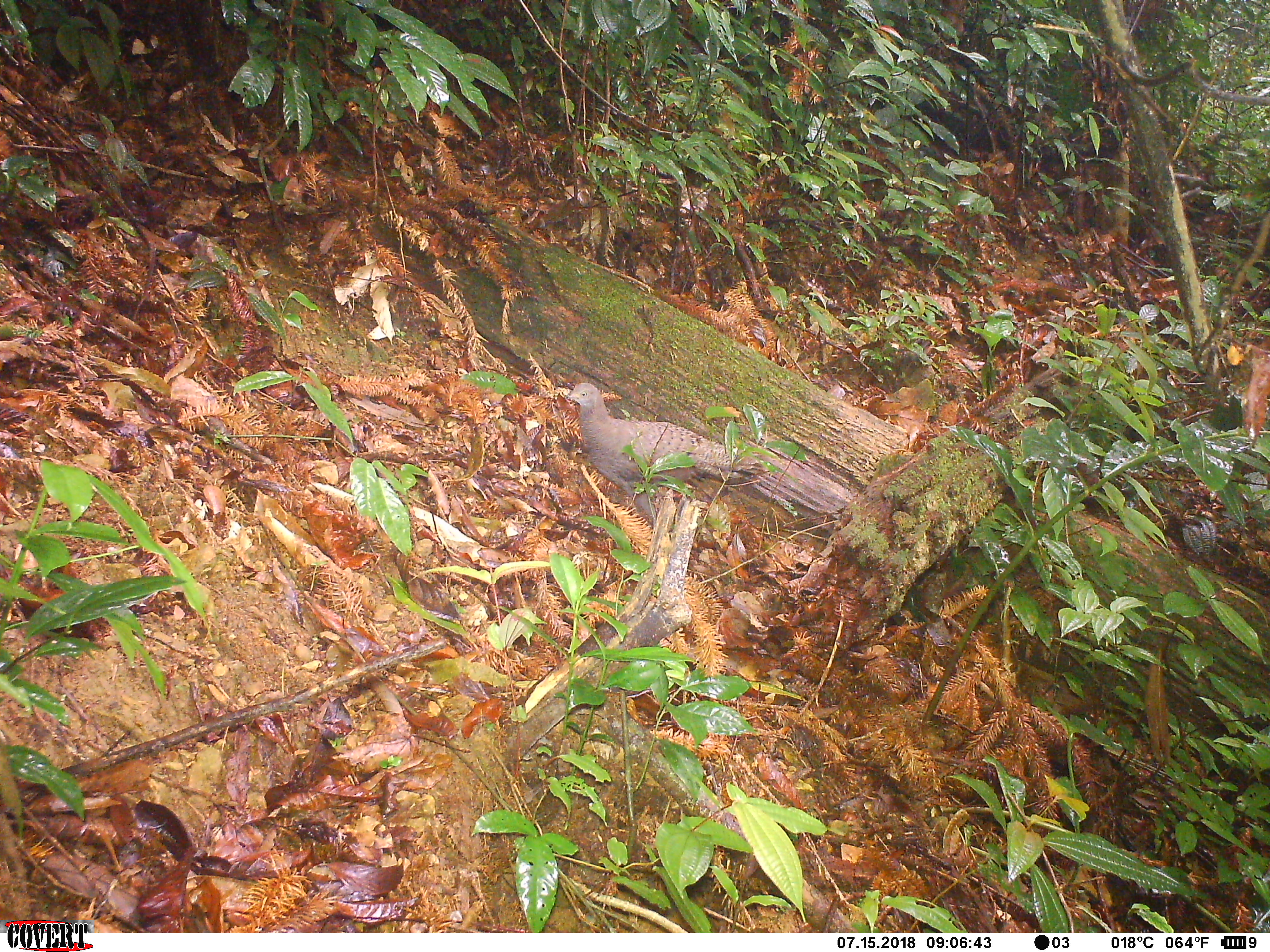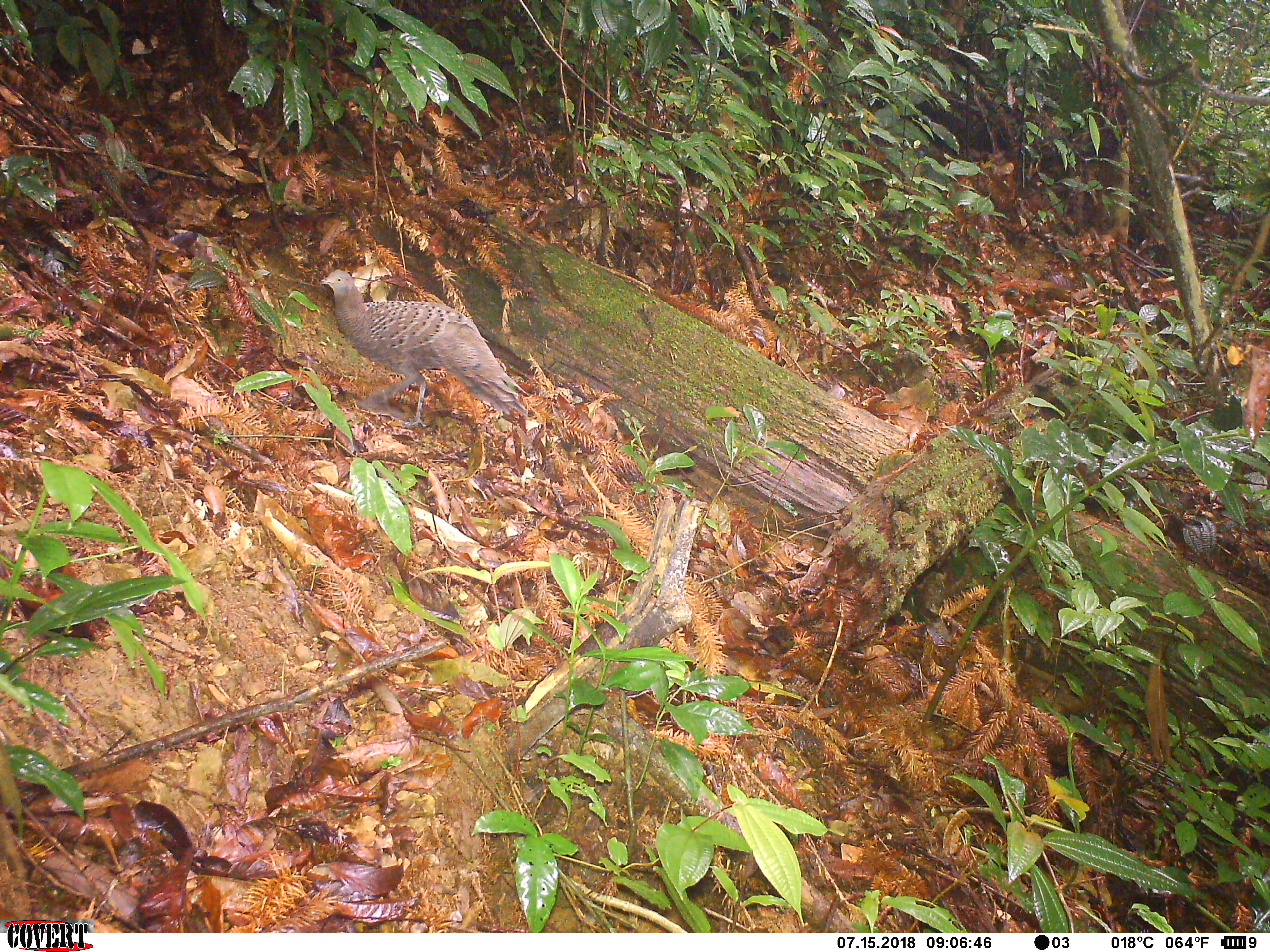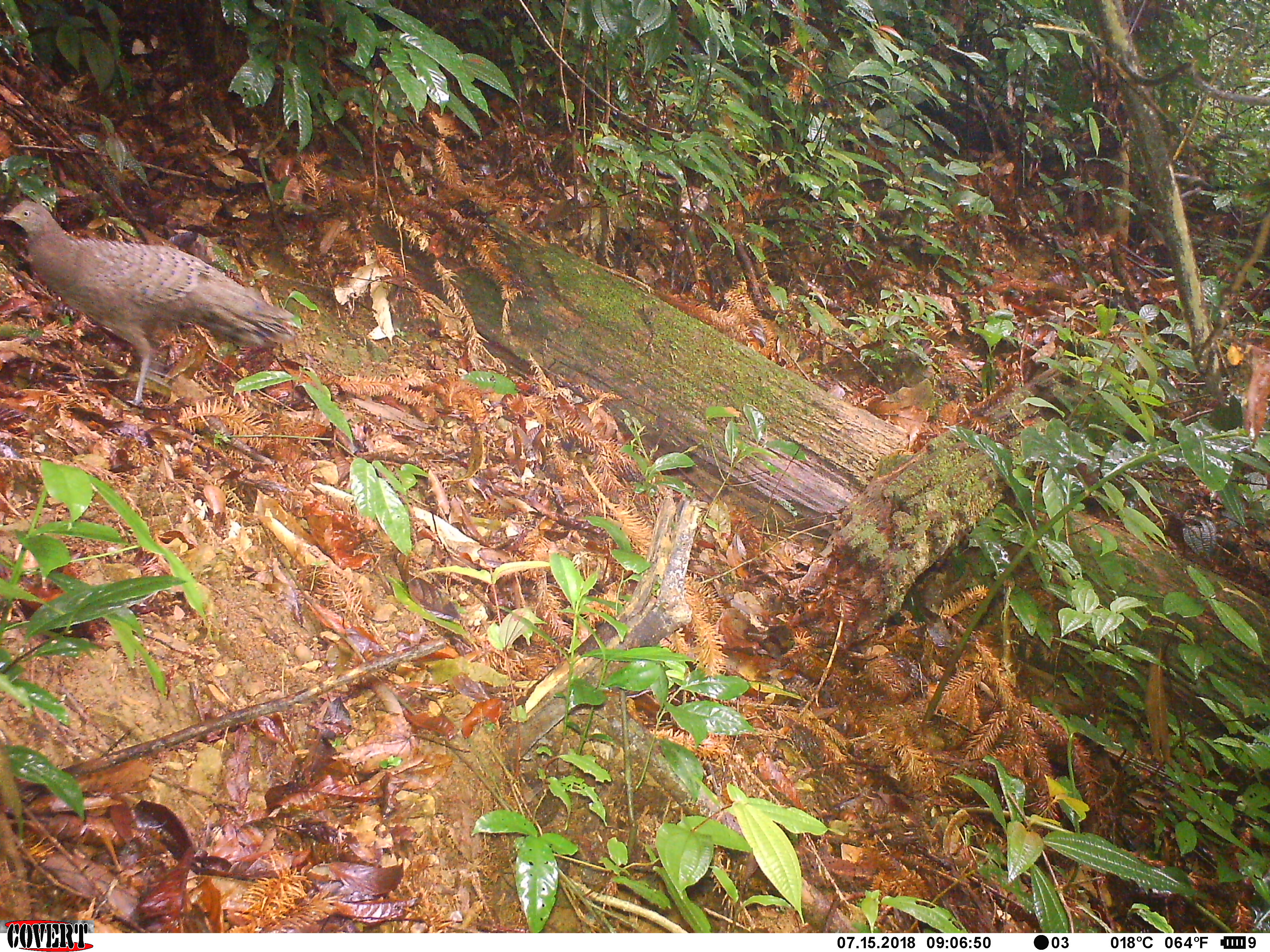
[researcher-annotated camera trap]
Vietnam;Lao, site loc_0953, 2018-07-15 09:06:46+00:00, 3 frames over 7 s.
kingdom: Animalia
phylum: Chordata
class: Aves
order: Galliformes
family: Phasianidae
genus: Polyplectron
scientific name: Polyplectron bicalcaratum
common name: gray peacock-pheasant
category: grey peacock pheasant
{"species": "grey peacock pheasant (gray peacock-pheasant) (Polyplectron bicalcaratum)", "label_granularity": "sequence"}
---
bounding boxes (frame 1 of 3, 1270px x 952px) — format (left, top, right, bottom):
grey peacock pheasant: (564, 382, 769, 528)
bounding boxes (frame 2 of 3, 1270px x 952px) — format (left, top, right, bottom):
grey peacock pheasant: (321, 269, 529, 428)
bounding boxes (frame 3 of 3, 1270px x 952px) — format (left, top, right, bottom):
grey peacock pheasant: (0, 200, 295, 406)